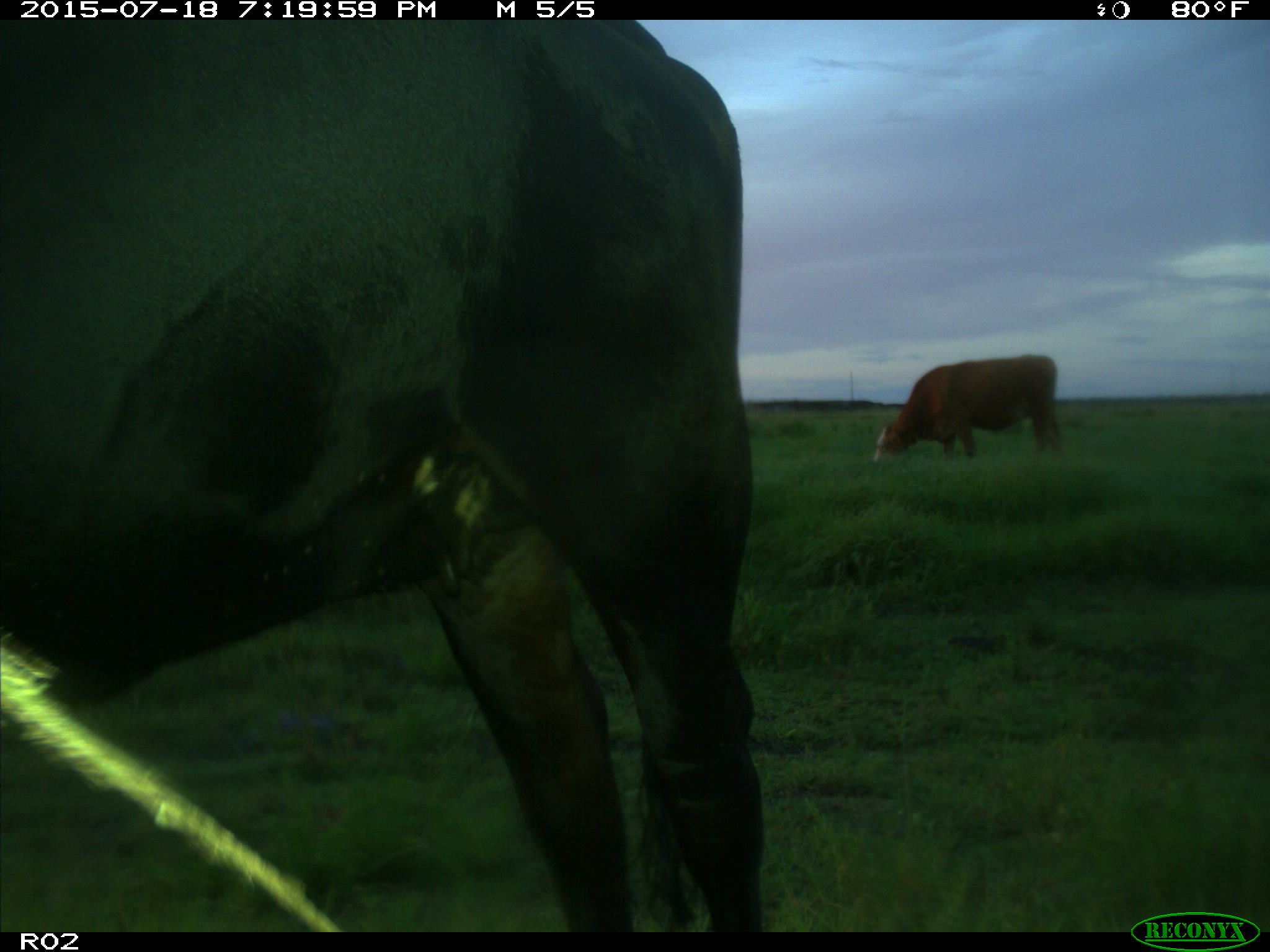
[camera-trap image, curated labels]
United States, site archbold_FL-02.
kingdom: Animalia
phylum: Chordata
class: Mammalia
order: Artiodactyla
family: Bovidae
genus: Bos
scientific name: Bos taurus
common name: domestic cow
Bos taurus (domestic cow).